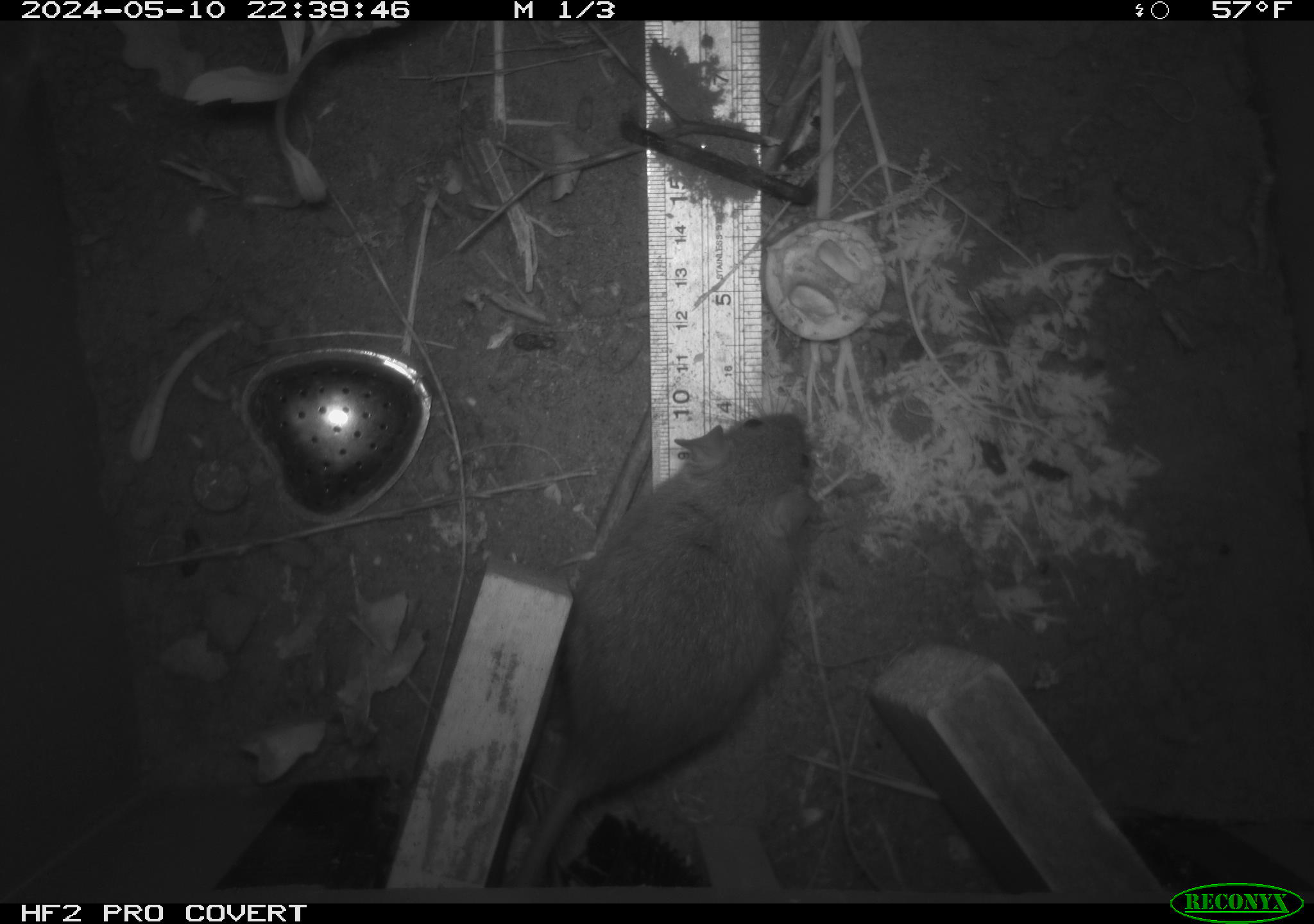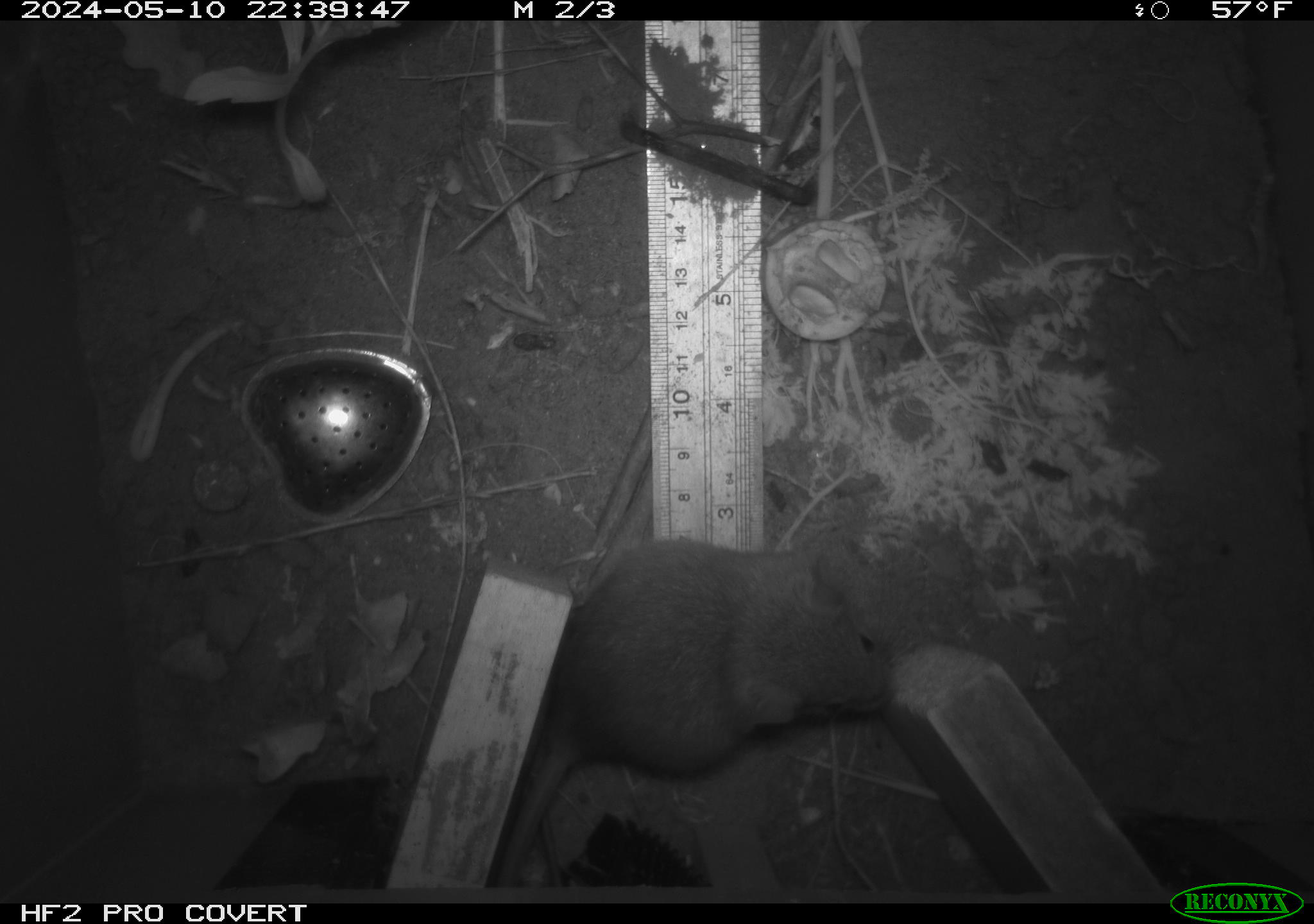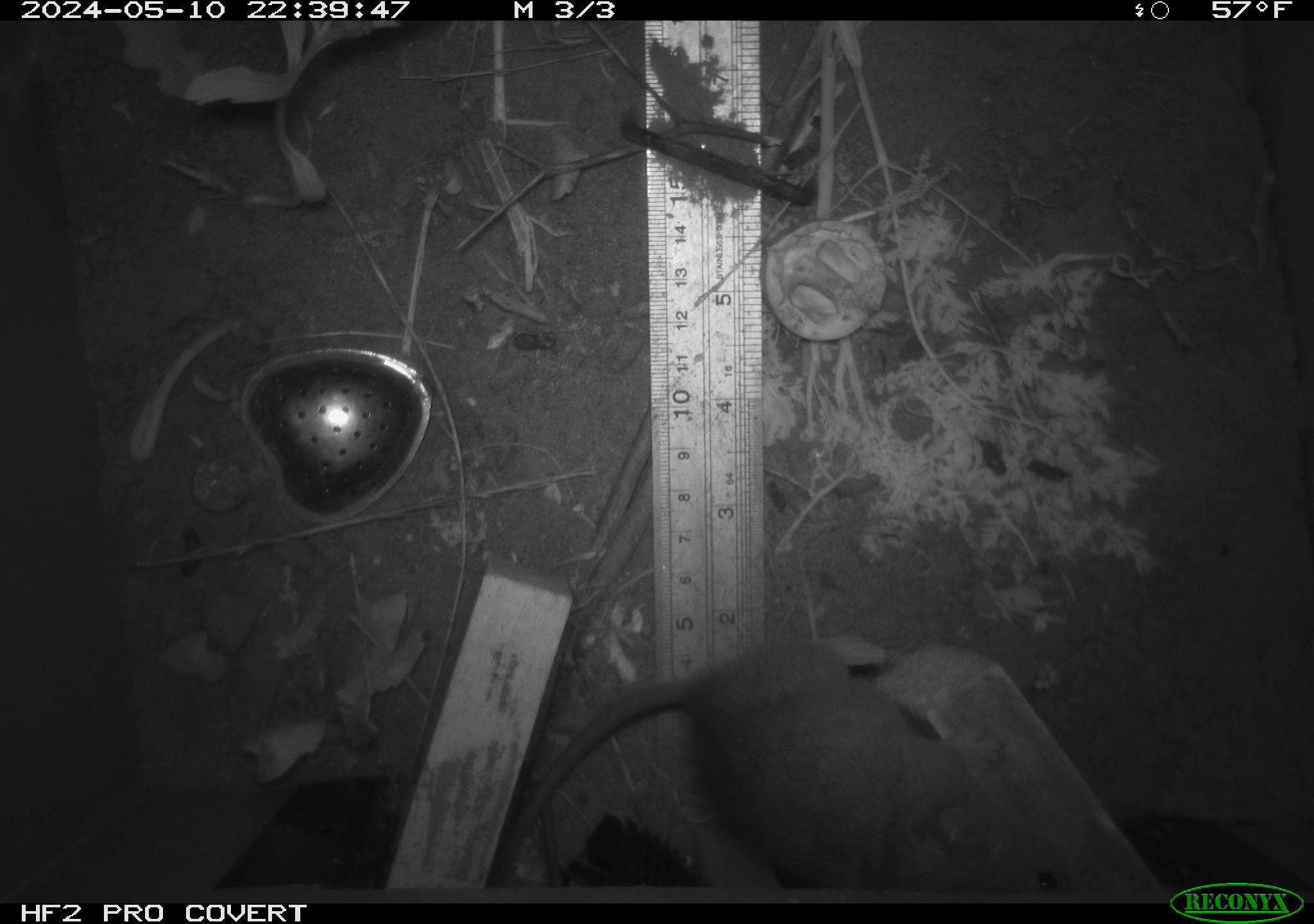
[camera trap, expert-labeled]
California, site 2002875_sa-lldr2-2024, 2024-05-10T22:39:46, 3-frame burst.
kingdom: Animalia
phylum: Chordata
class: Mammalia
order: Rodentia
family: Muridae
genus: Rattus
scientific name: Rattus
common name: rat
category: rattus species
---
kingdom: Animalia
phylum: Chordata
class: Mammalia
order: Rodentia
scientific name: Rodentia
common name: rodent